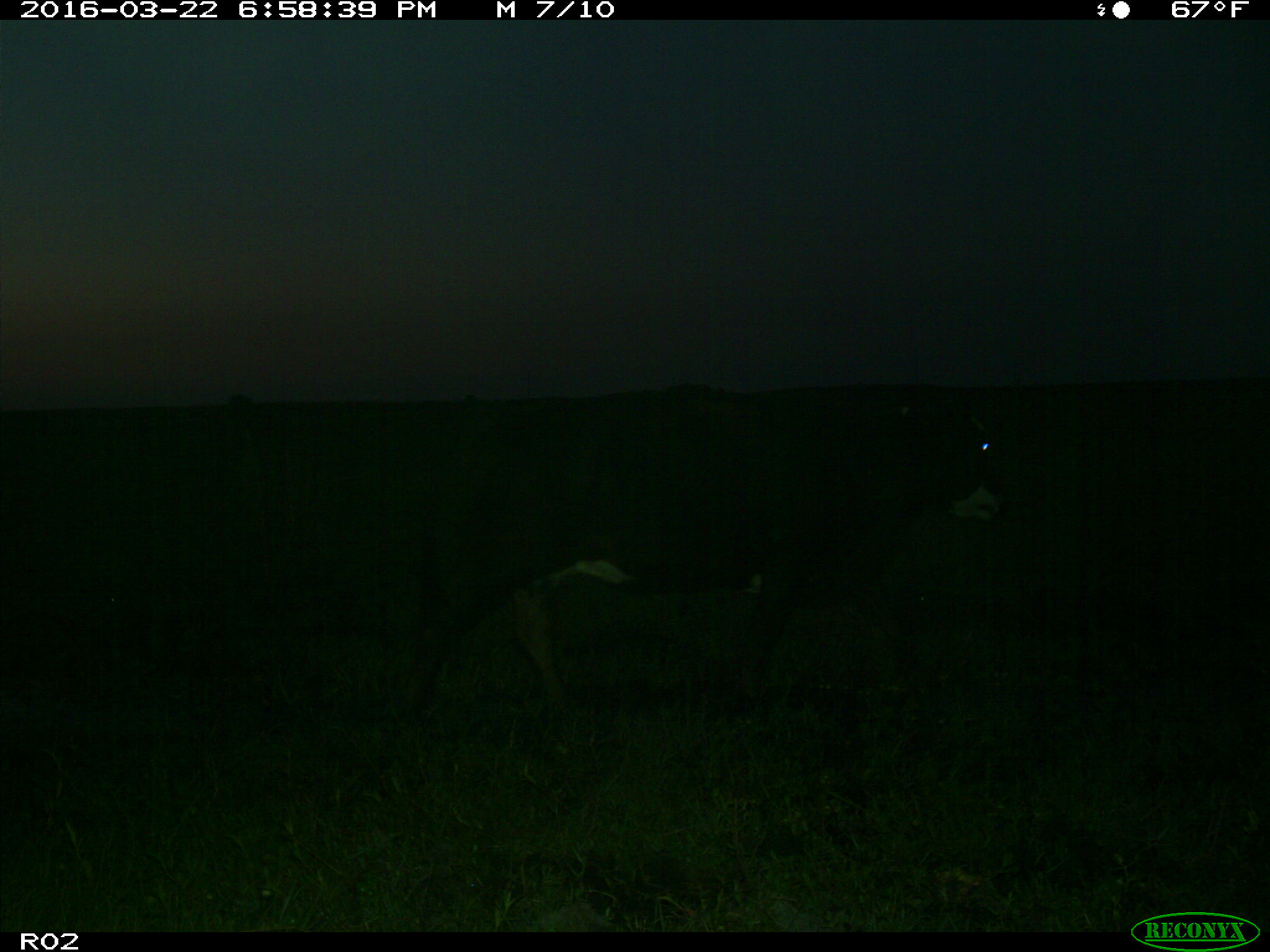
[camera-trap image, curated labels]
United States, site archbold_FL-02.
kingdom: Animalia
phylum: Chordata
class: Mammalia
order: Artiodactyla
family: Bovidae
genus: Bos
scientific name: Bos taurus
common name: domestic cow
Bos taurus (domestic cow).